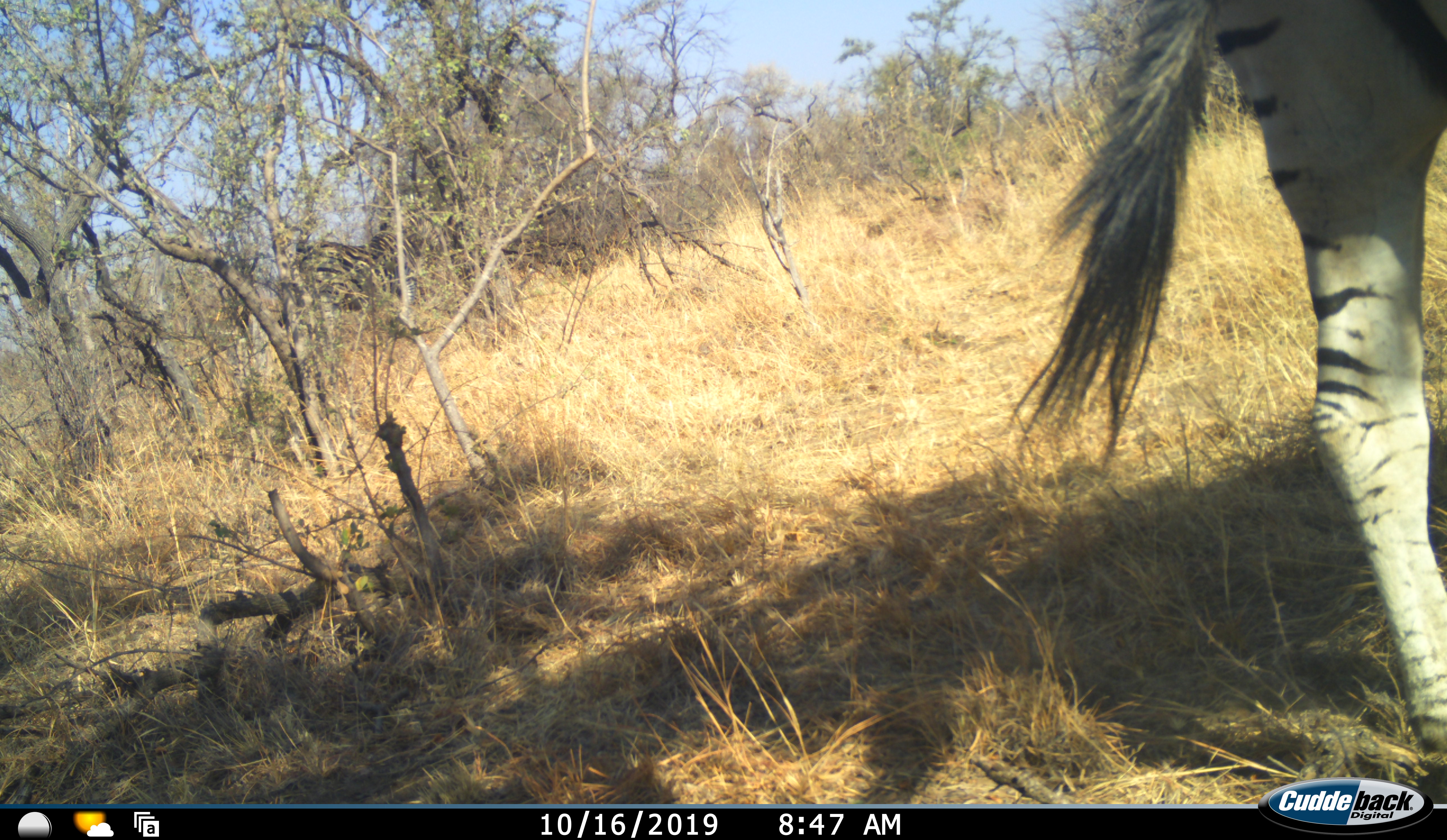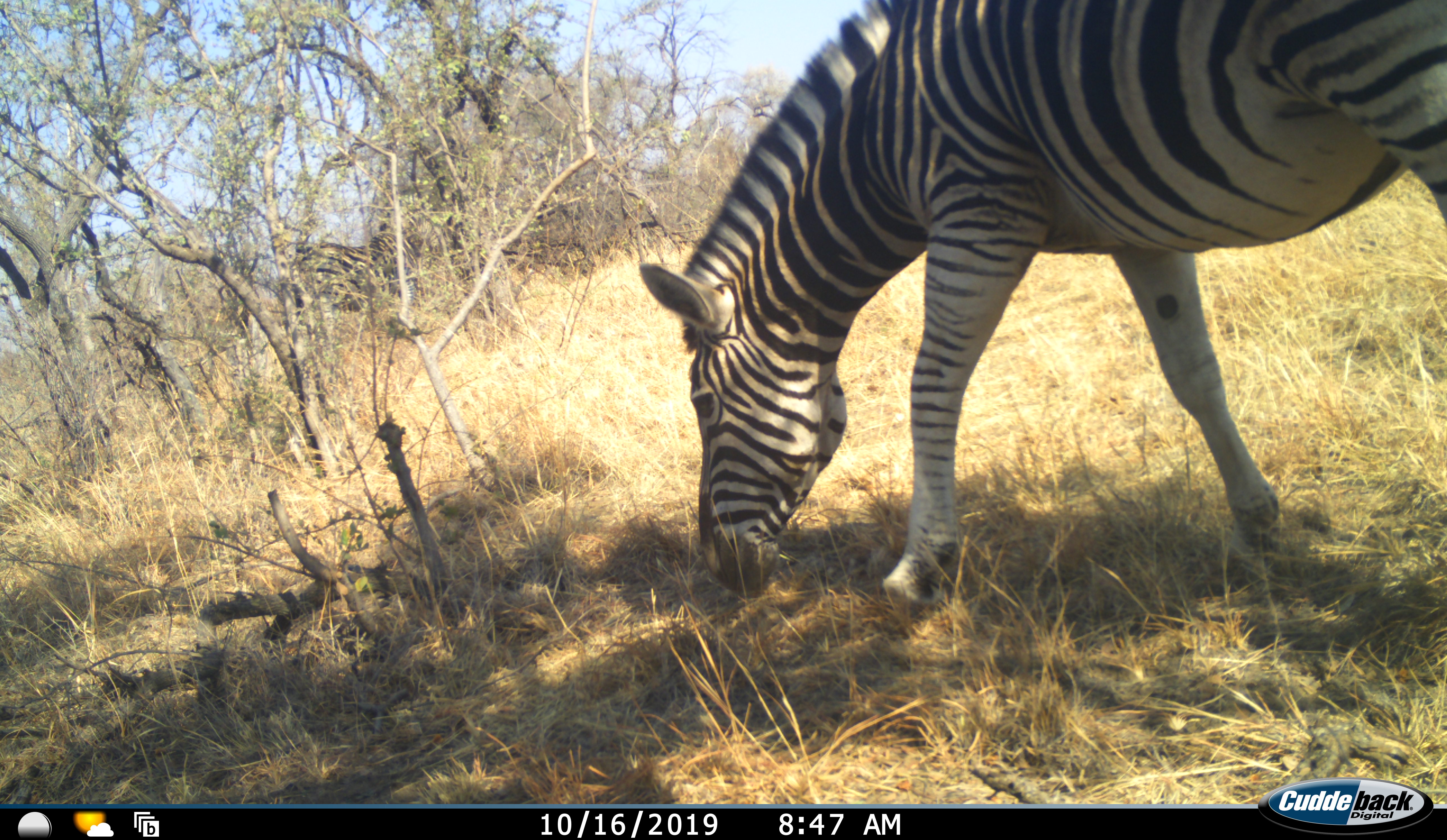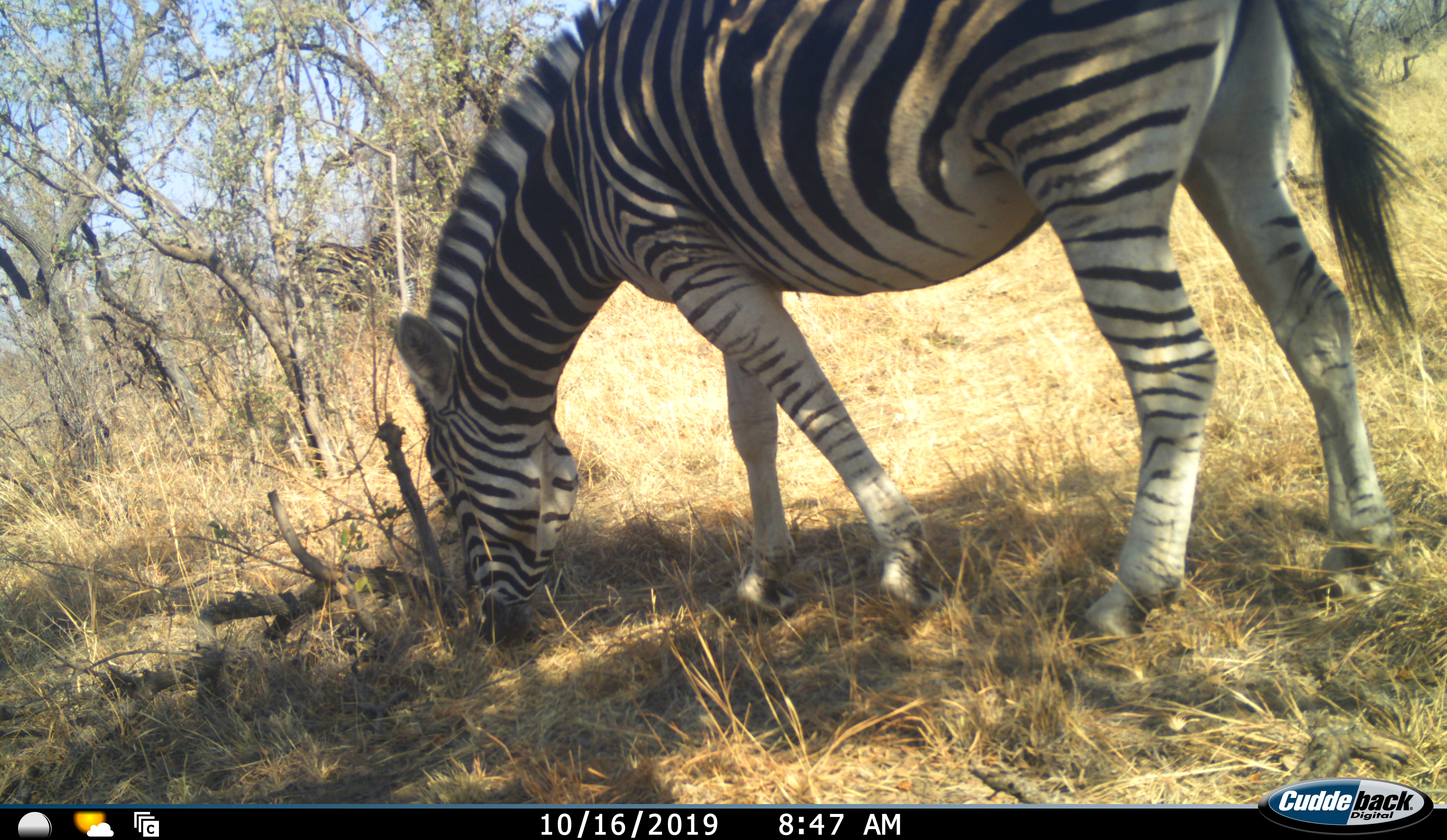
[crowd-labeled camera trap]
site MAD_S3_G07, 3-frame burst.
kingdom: Animalia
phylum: Chordata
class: Mammalia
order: Perissodactyla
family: Equidae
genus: Equus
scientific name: Equus quagga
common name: plains zebra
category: zebraplains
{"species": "zebraplains (plains zebra) (Equus quagga)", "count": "1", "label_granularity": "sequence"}